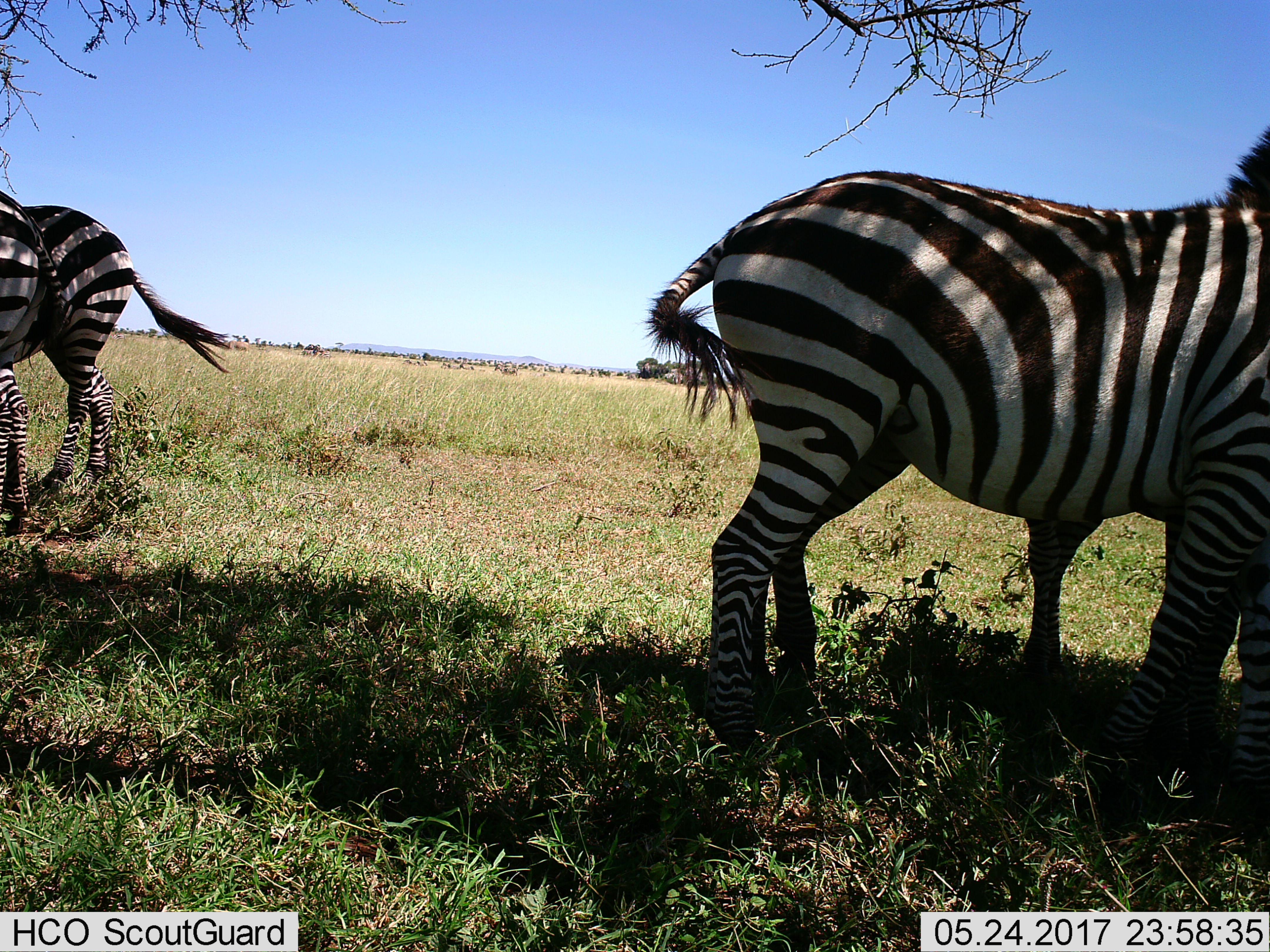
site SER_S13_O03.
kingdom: Animalia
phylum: Chordata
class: Mammalia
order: Perissodactyla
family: Equidae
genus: Equus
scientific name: Equus quagga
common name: plains zebra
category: zebraplains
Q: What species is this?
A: Zebraplains (plains zebra) (Equus quagga).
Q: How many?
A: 3.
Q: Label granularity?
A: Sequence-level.